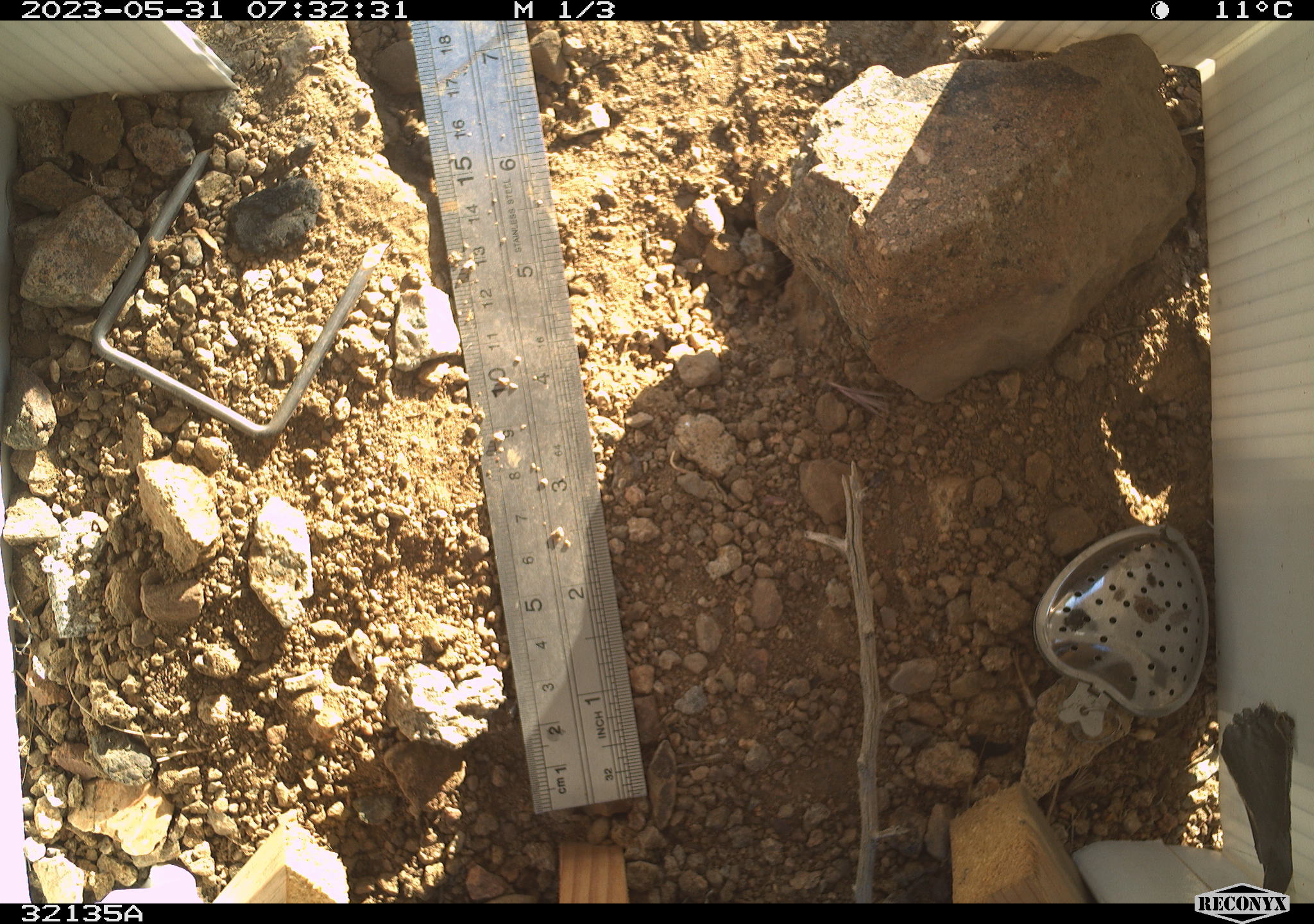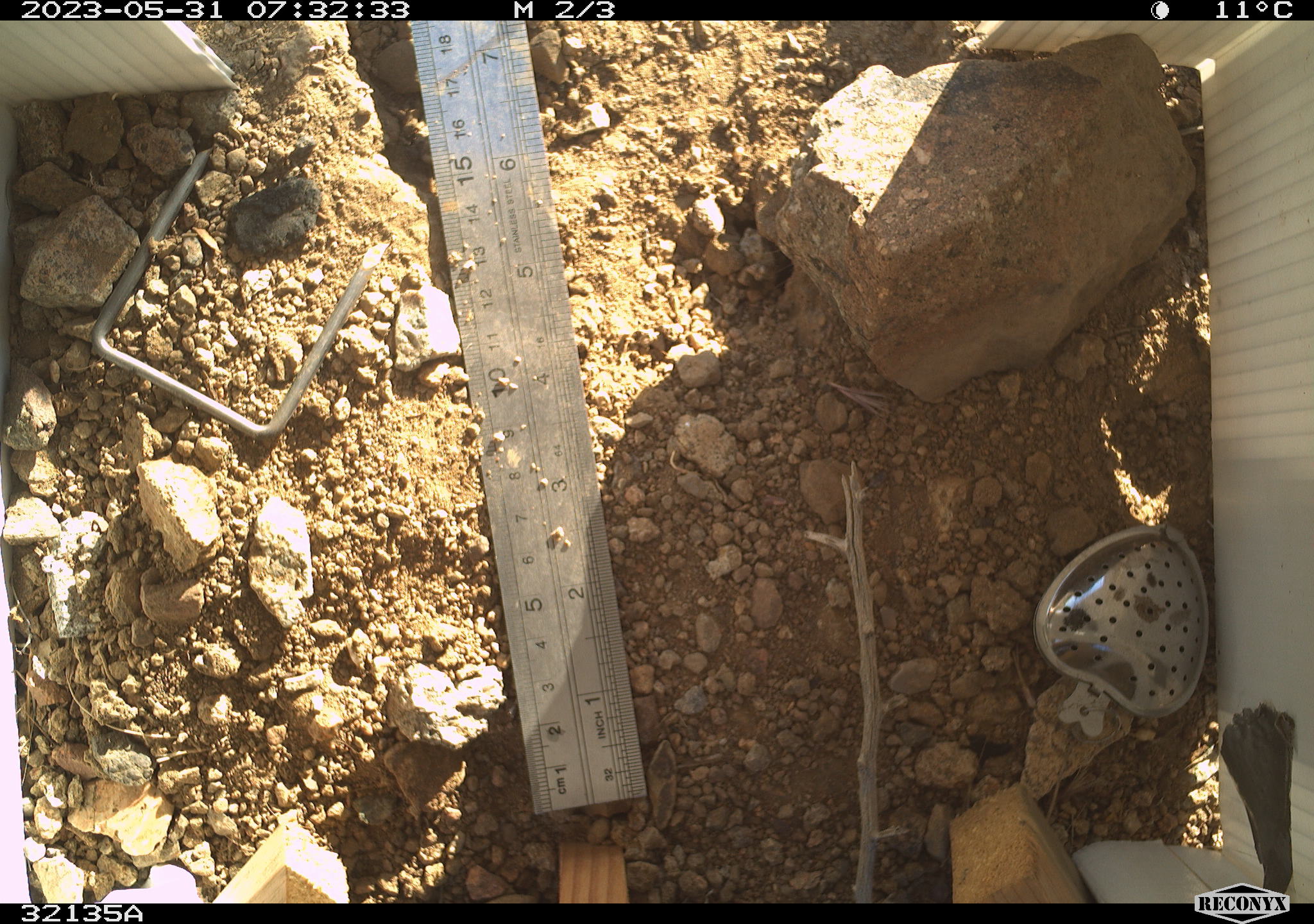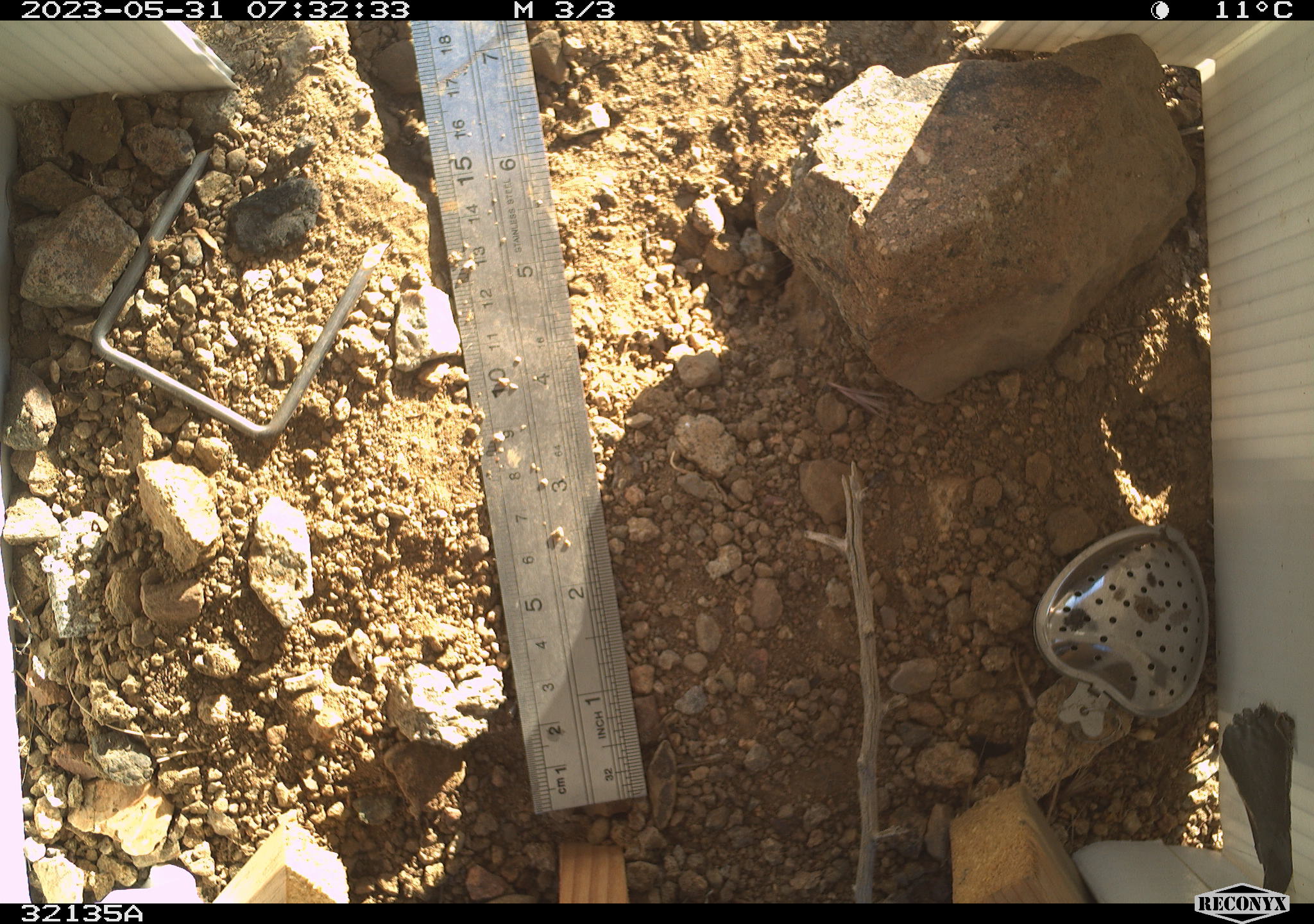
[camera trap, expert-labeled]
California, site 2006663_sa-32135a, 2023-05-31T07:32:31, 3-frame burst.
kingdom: Animalia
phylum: Chordata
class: Mammalia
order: Rodentia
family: Sciuridae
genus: Ammospermophilus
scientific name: Ammospermophilus leucurus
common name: white-tailed antelope squirrel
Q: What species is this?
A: White-tailed antelope squirrel (Ammospermophilus leucurus).